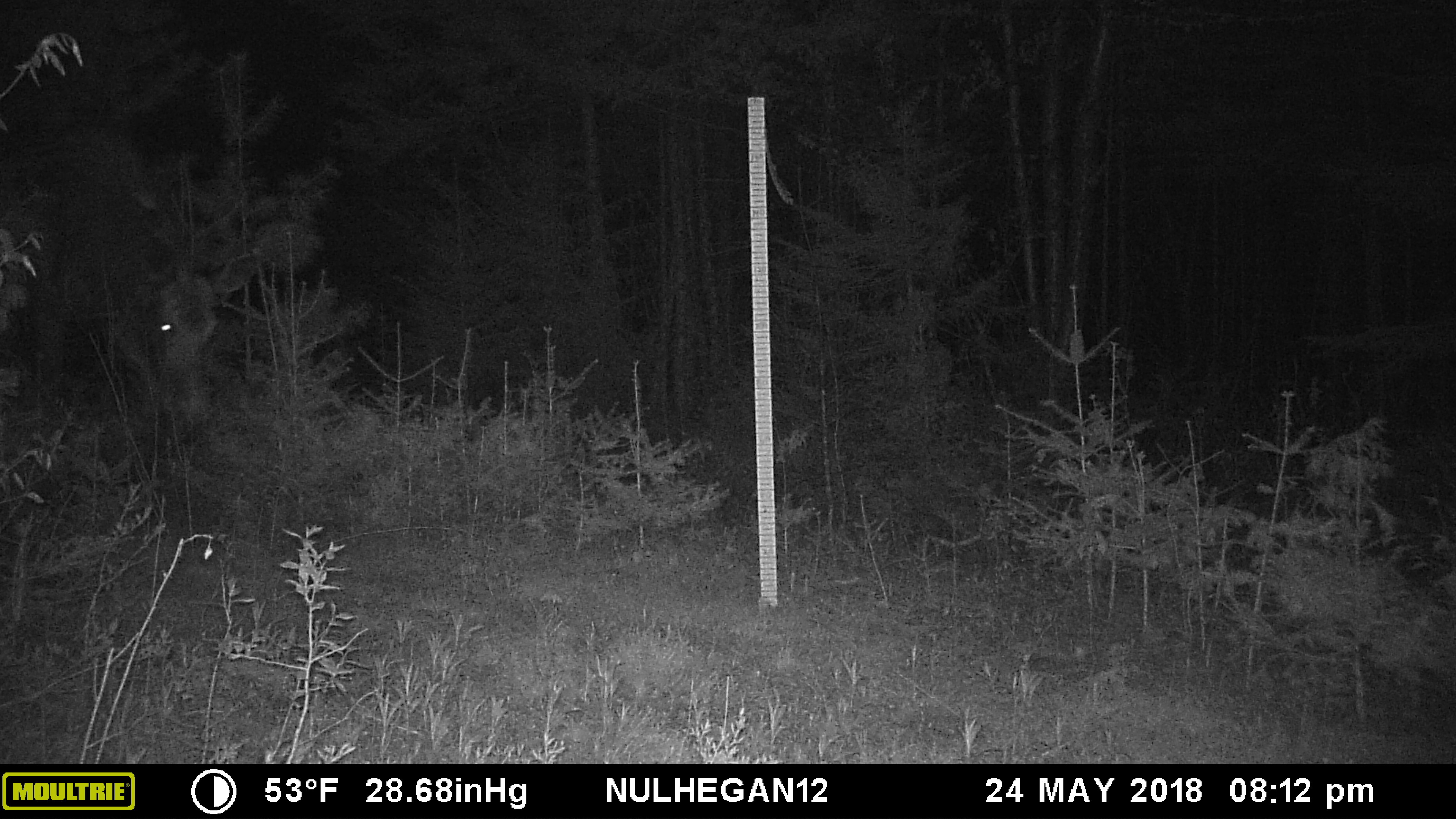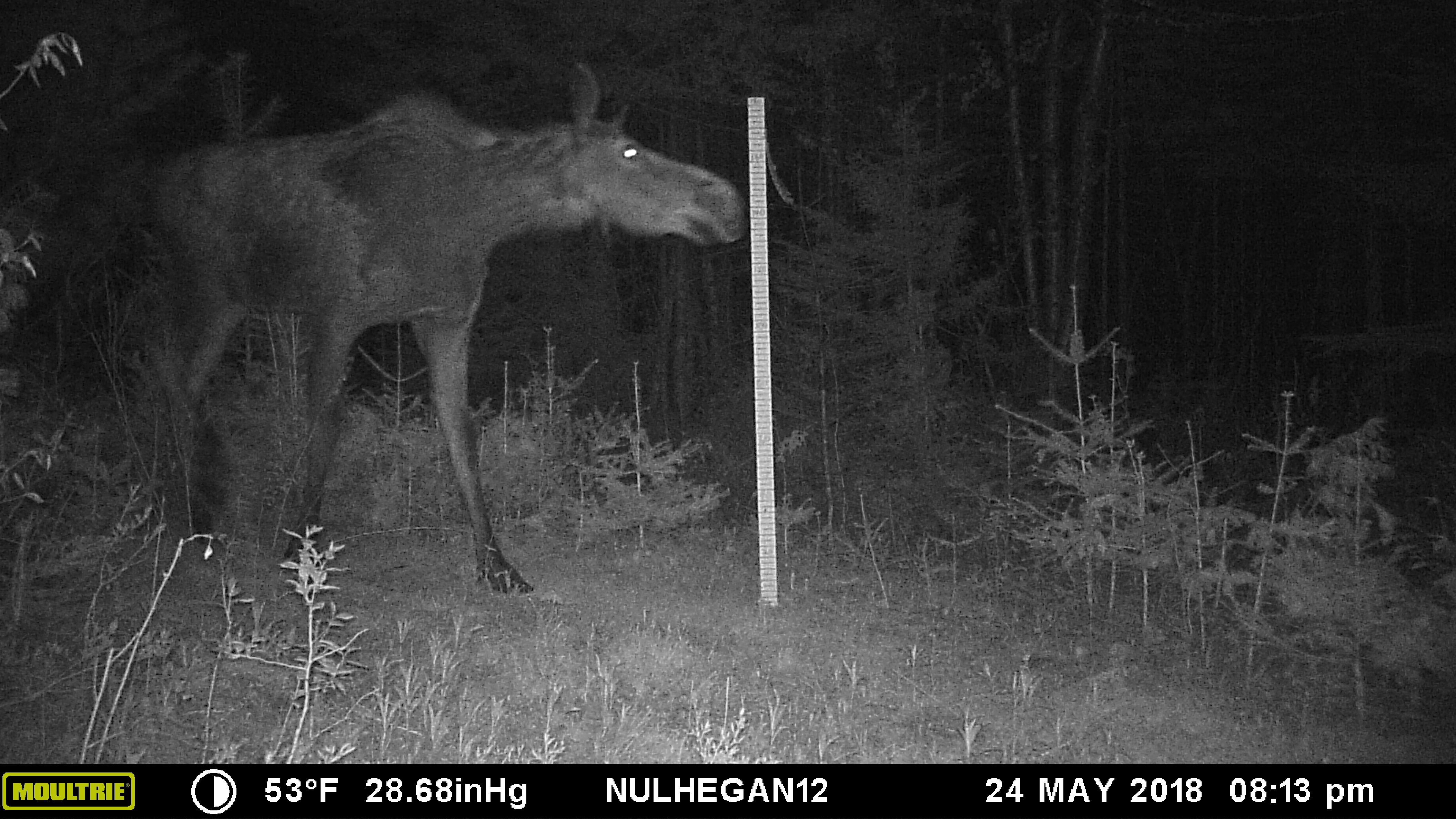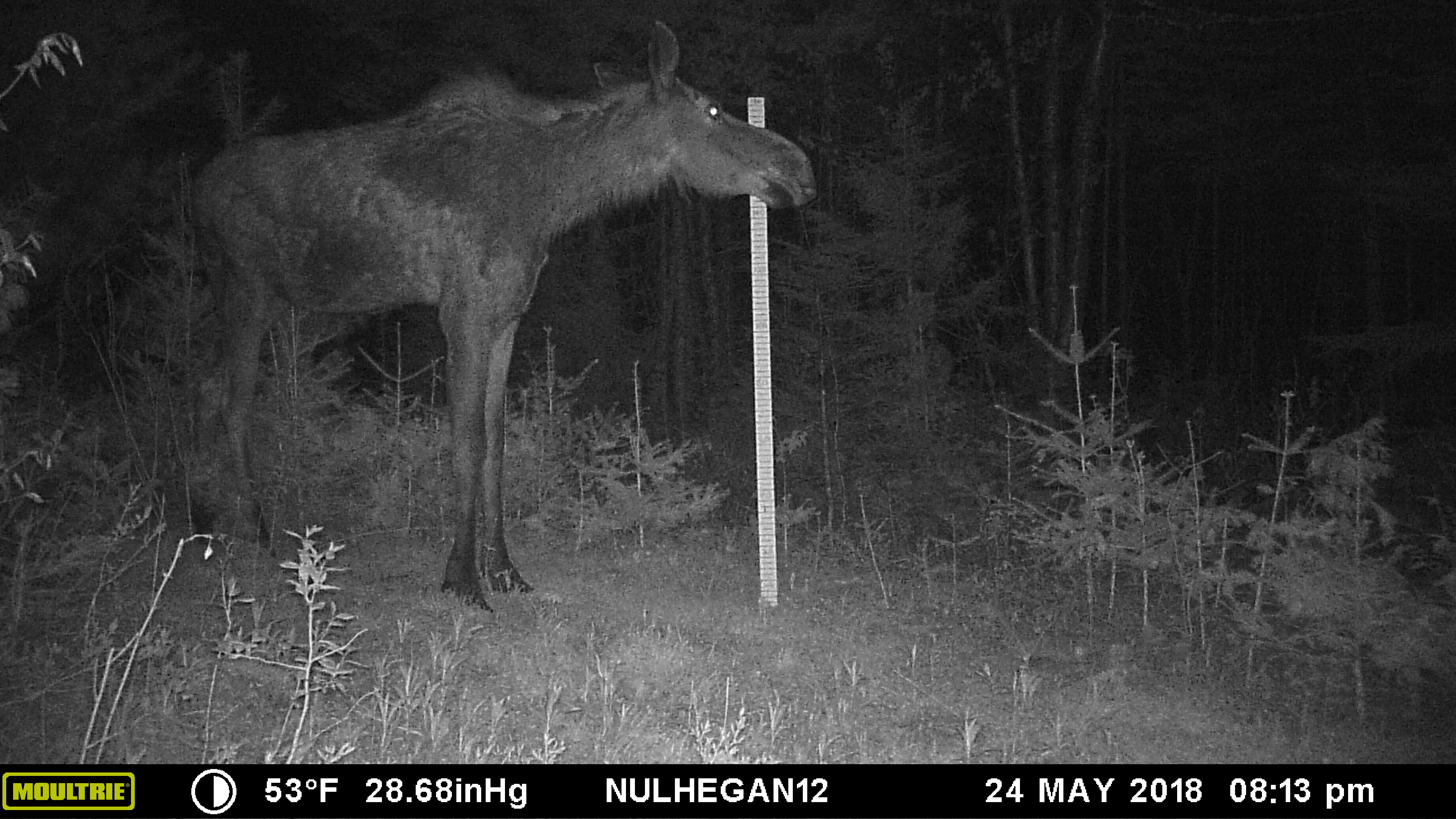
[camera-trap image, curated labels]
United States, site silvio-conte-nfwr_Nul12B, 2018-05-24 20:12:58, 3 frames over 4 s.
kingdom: Animalia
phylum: Chordata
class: Mammalia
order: Artiodactyla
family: Cervidae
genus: Alces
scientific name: Alces alces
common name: moose